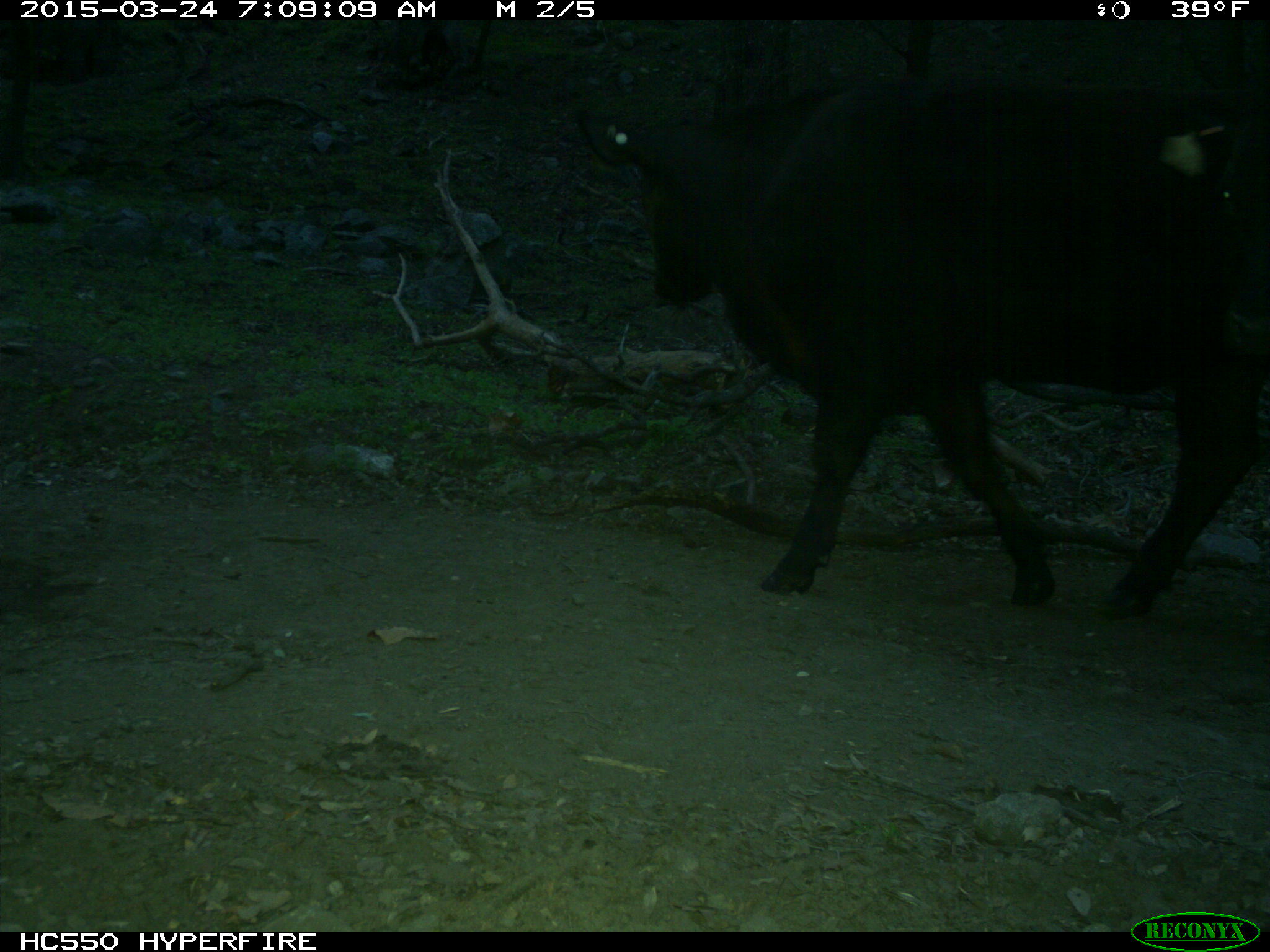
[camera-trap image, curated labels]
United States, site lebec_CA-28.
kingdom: Animalia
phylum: Chordata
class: Mammalia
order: Artiodactyla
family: Bovidae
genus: Bos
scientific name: Bos taurus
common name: domestic cow